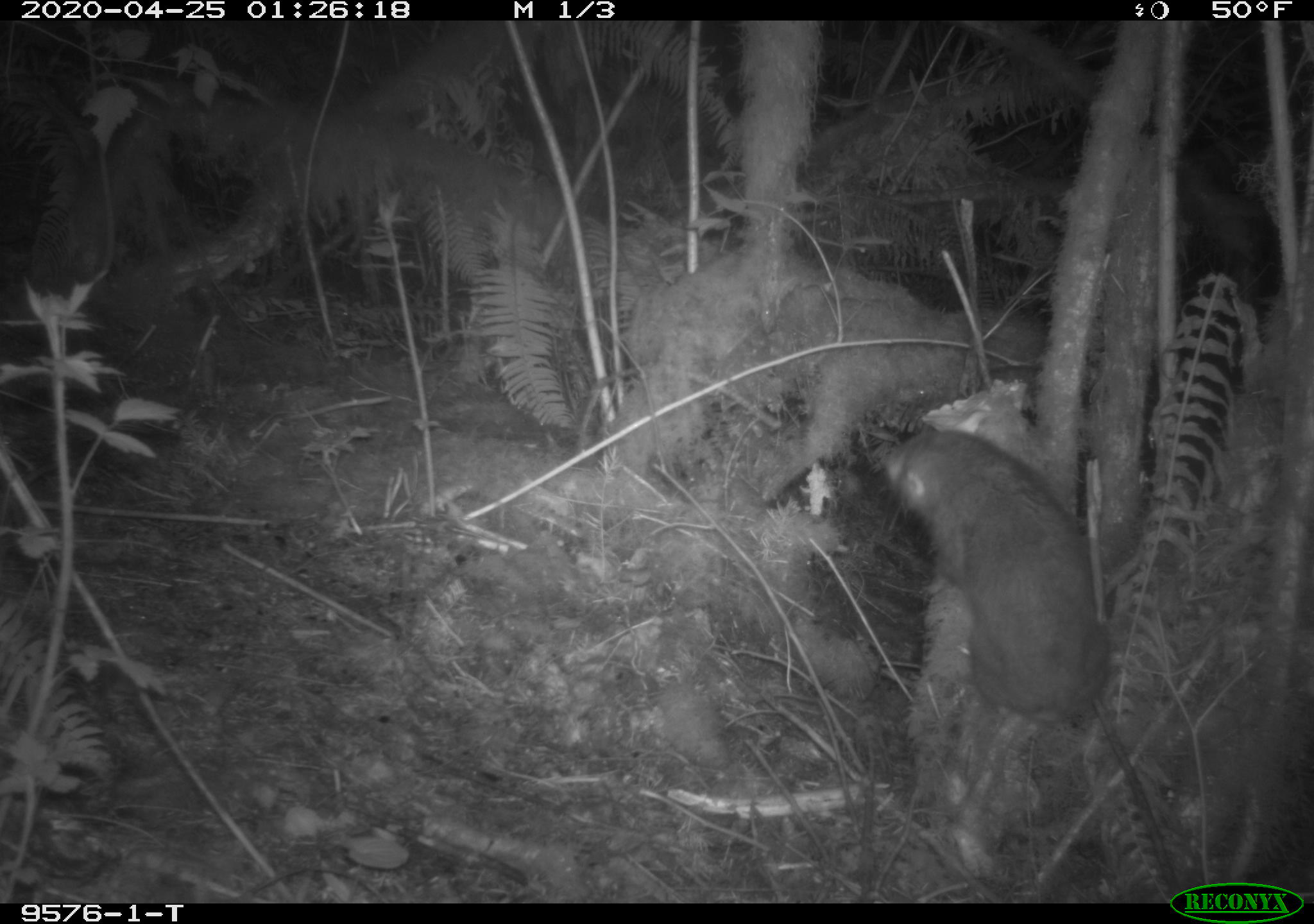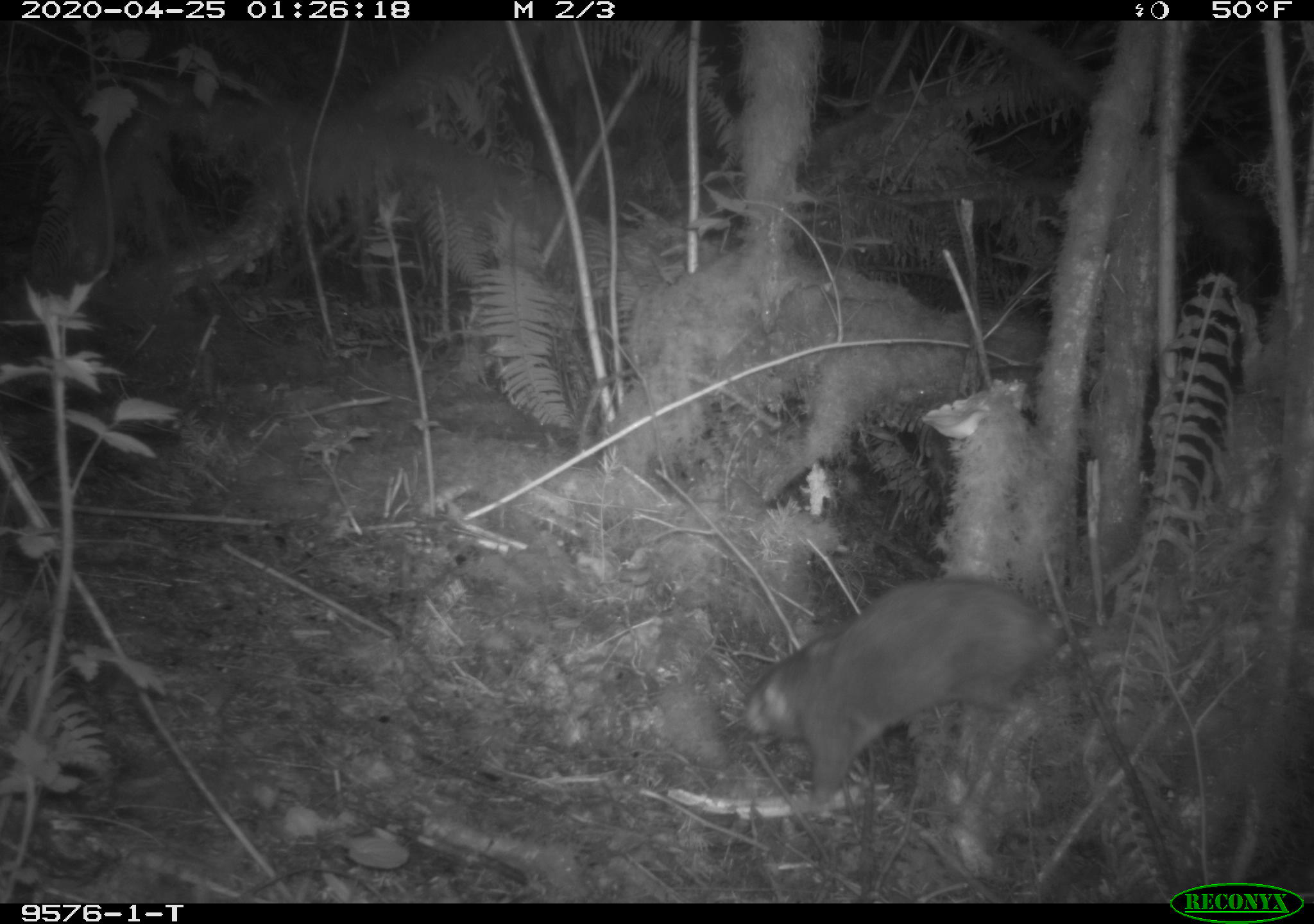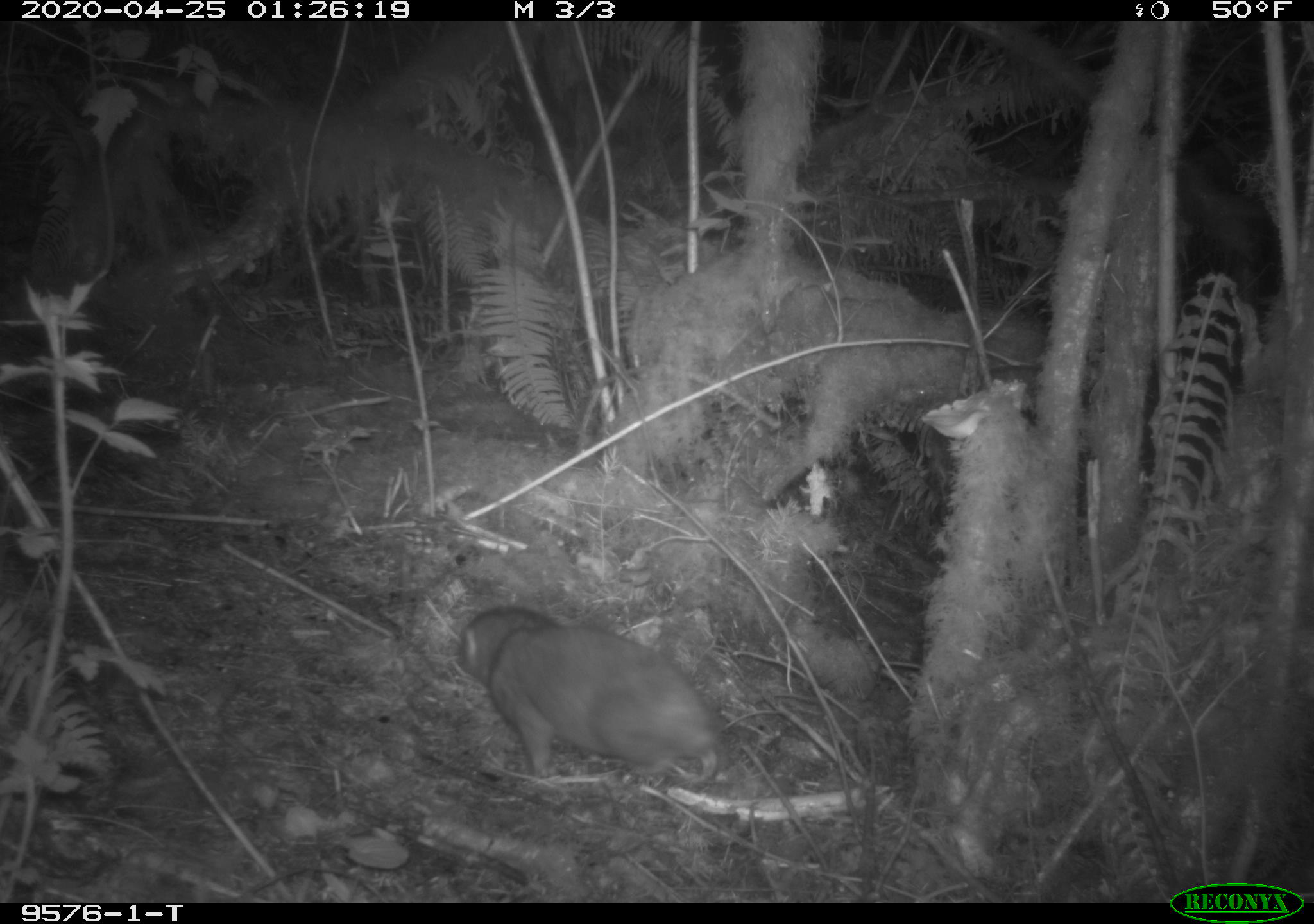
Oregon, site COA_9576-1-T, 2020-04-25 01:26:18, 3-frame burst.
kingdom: Animalia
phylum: Chordata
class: Mammalia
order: Rodentia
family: Aplodontiidae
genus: Aplodontia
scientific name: Aplodontia rufa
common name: mountain beaver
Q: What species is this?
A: Mountain beaver (Aplodontia rufa).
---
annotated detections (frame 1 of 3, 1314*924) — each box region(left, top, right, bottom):
mountain beaver: region(856, 420, 1121, 732)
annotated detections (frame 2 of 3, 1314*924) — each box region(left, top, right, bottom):
mountain beaver: region(732, 570, 1072, 816)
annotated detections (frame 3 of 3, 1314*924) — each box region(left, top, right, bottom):
mountain beaver: region(435, 604, 738, 798)